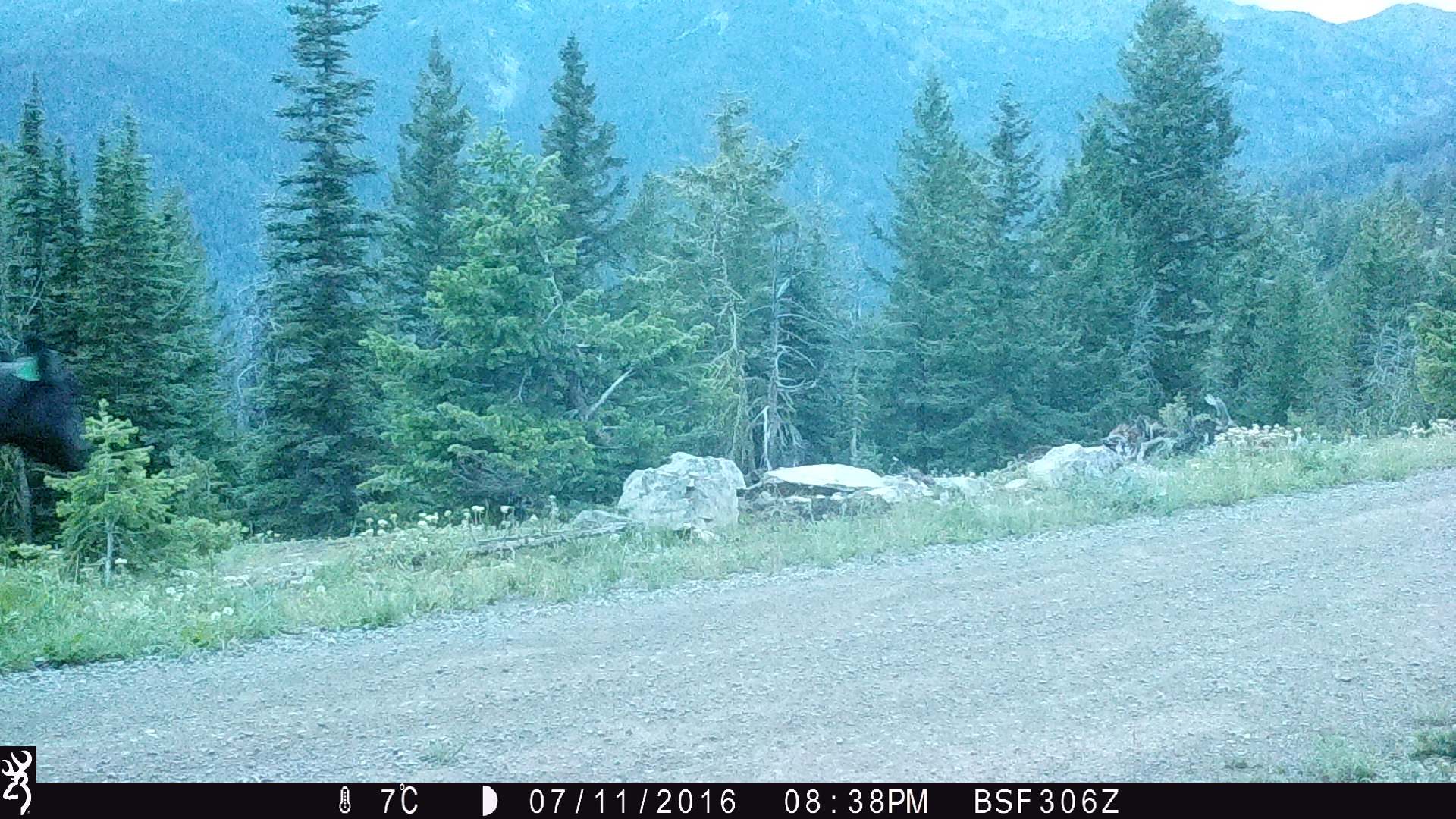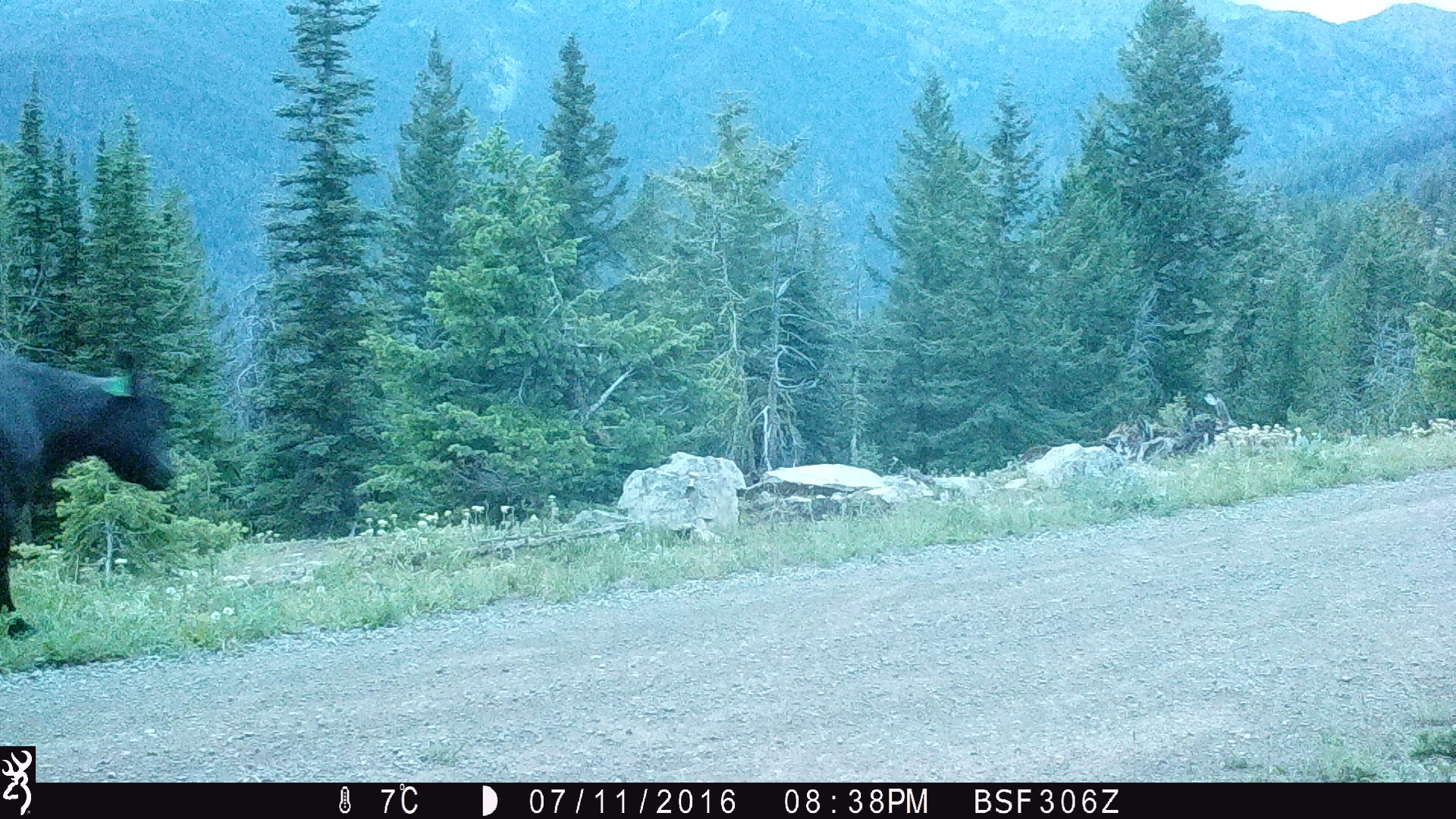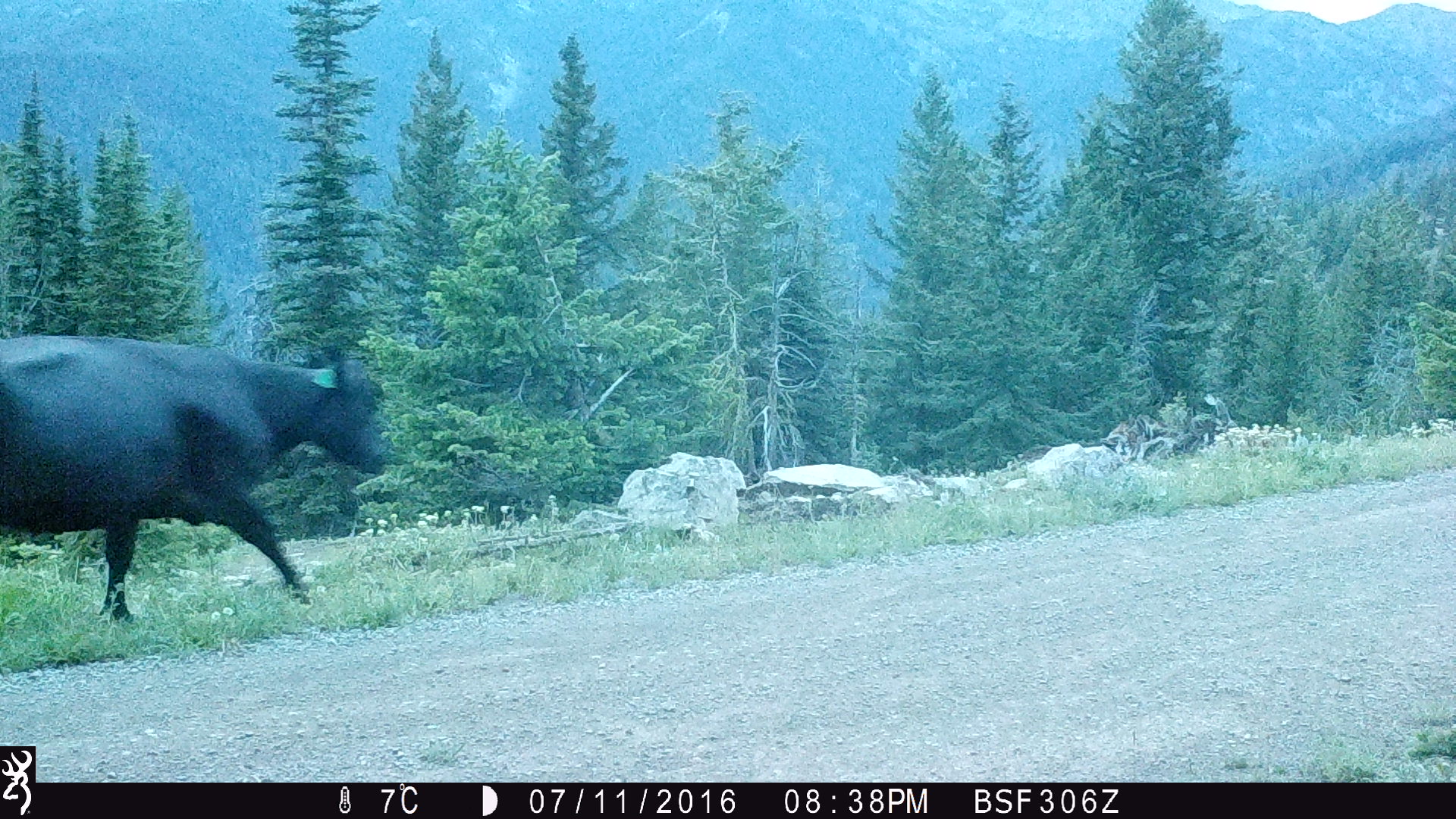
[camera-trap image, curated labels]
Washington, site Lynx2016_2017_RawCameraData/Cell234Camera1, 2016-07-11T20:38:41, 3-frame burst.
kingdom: Animalia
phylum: Chordata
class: Mammalia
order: Artiodactyla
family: Bovidae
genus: Bos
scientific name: Bos taurus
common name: domestic cattle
Domestic cattle (Bos taurus). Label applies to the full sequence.